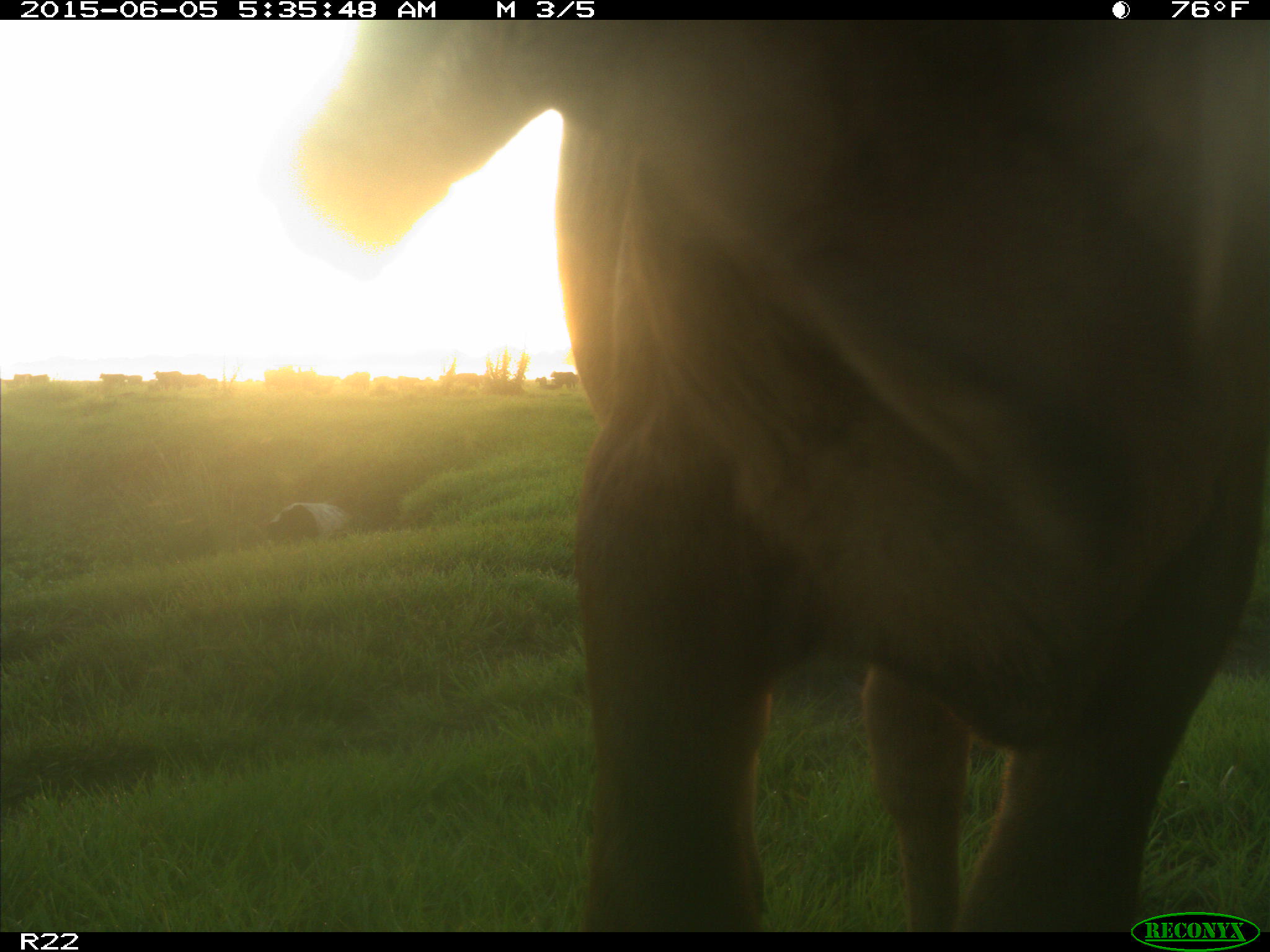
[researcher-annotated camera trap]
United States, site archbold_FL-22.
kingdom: Animalia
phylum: Chordata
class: Mammalia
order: Artiodactyla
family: Bovidae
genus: Bos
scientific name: Bos taurus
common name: domestic cow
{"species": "Bos taurus (domestic cow)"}